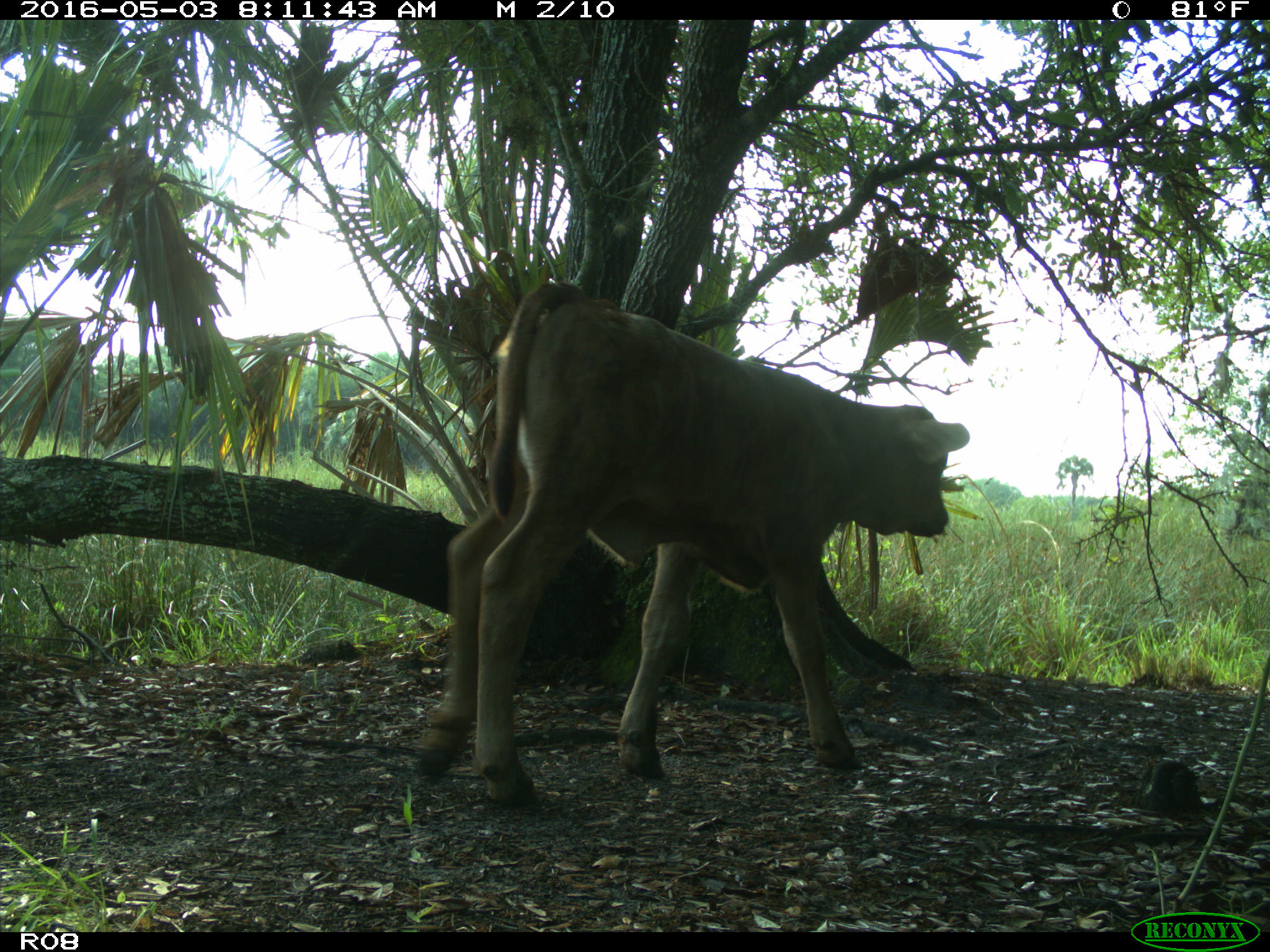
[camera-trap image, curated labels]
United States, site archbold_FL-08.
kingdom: Animalia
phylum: Chordata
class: Mammalia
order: Artiodactyla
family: Bovidae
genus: Bos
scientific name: Bos taurus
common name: domestic cow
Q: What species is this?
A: Bos taurus (domestic cow).